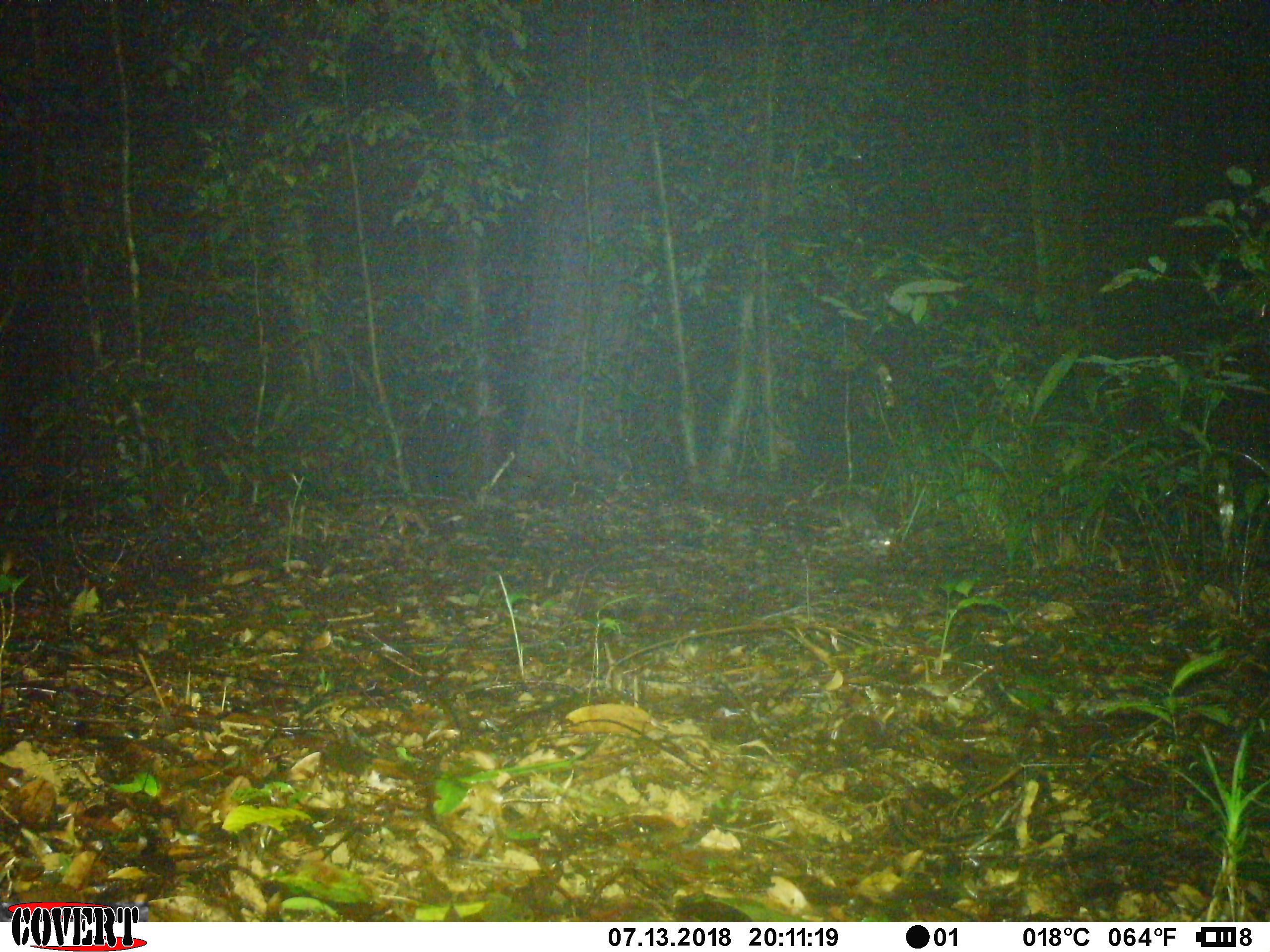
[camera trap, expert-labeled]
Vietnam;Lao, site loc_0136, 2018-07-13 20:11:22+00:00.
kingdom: Animalia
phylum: Chordata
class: Mammalia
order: Carnivora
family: Mustelidae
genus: Melogale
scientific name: Melogale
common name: ferret badger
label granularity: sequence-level